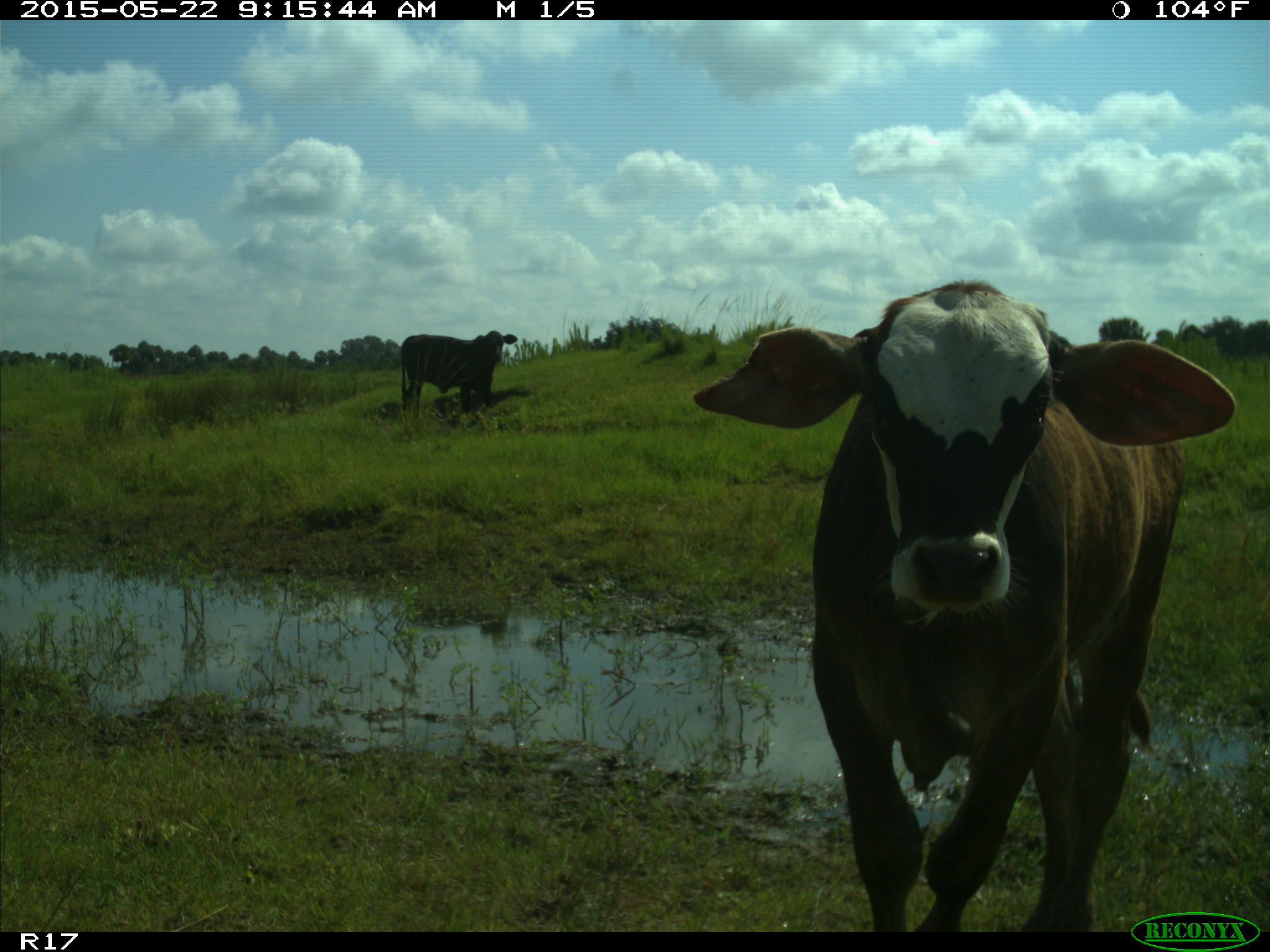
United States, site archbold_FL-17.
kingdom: Animalia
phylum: Chordata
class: Mammalia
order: Artiodactyla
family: Bovidae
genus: Bos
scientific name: Bos taurus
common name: domestic cow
Bos taurus (domestic cow).